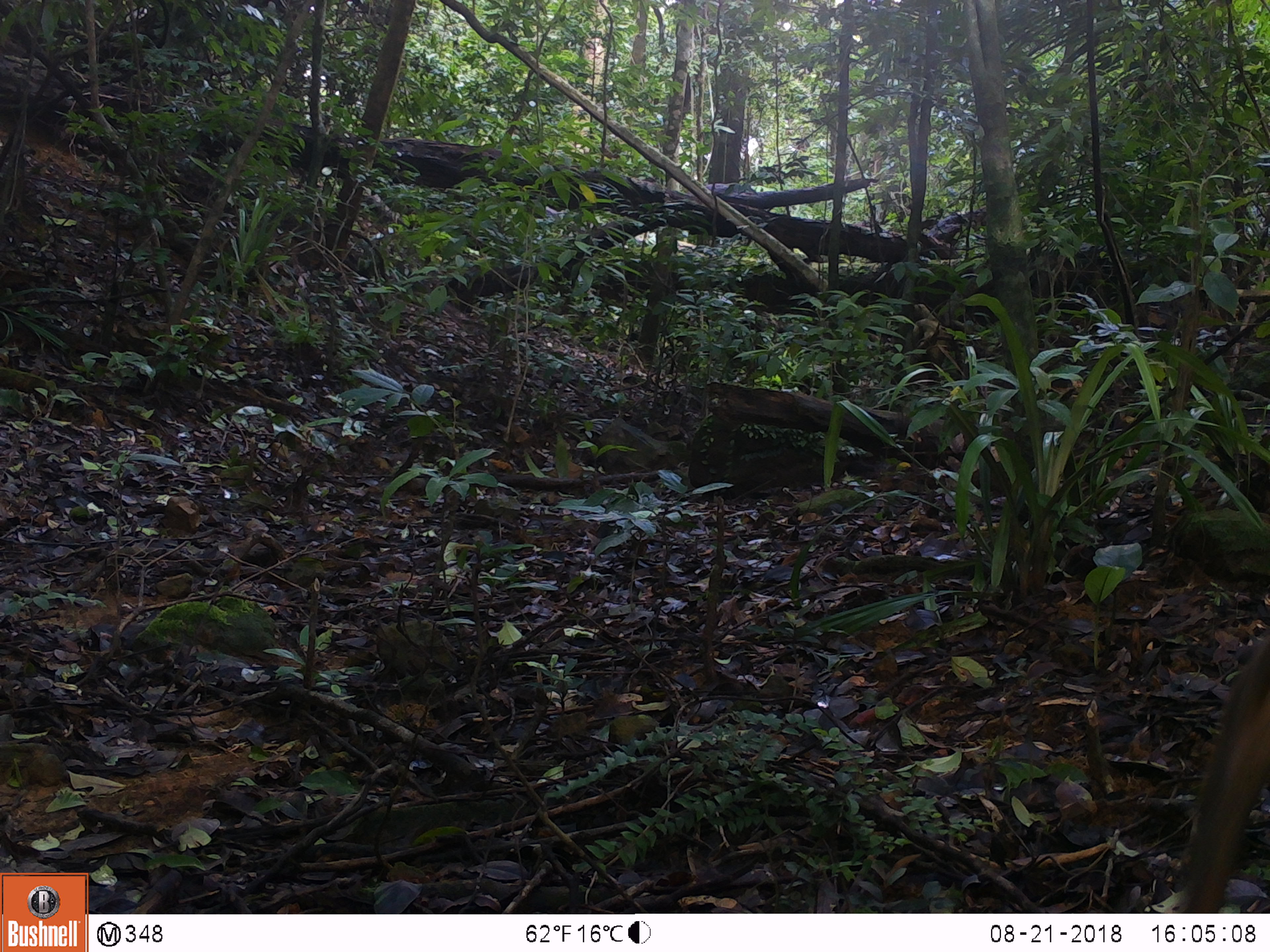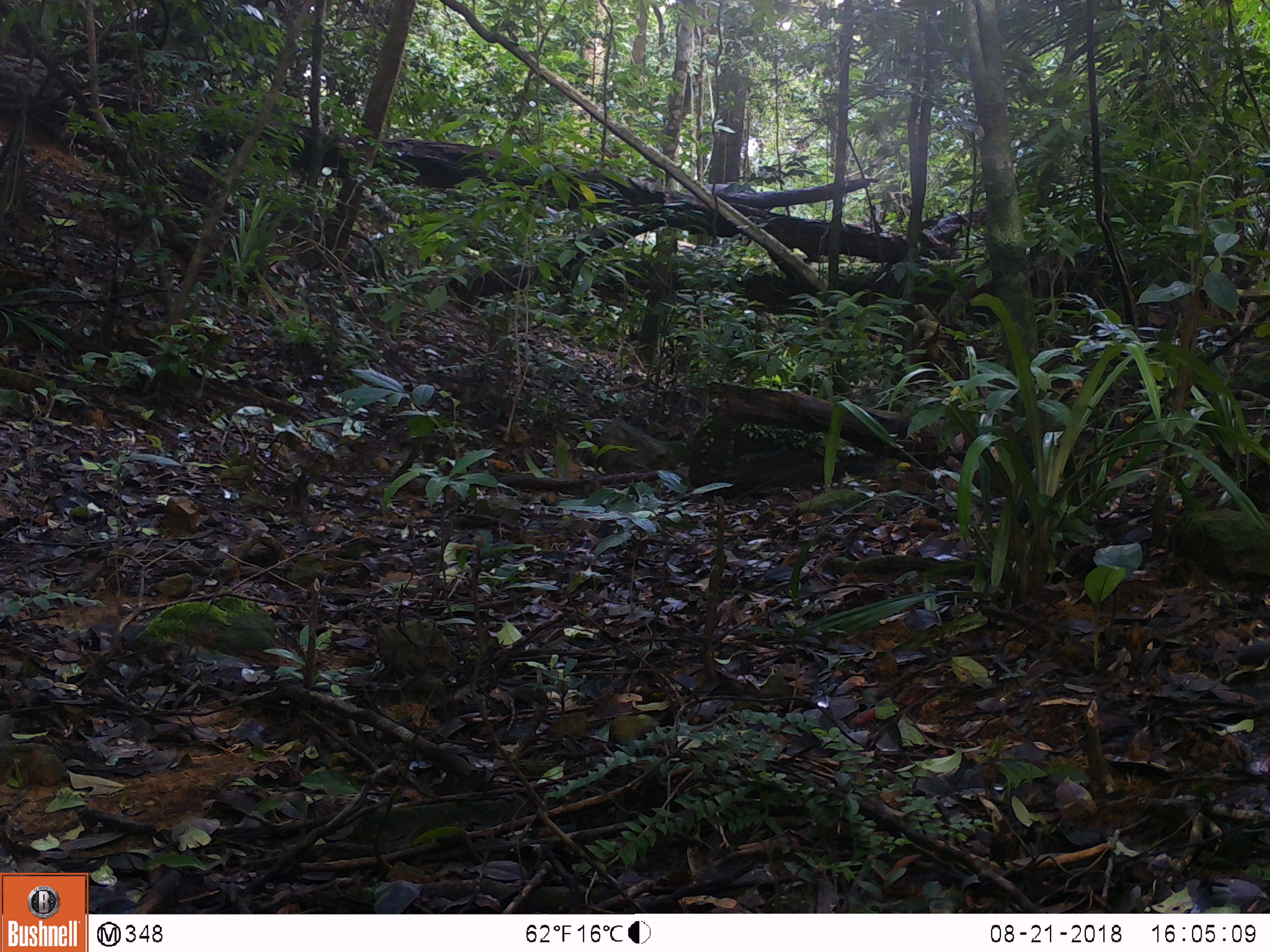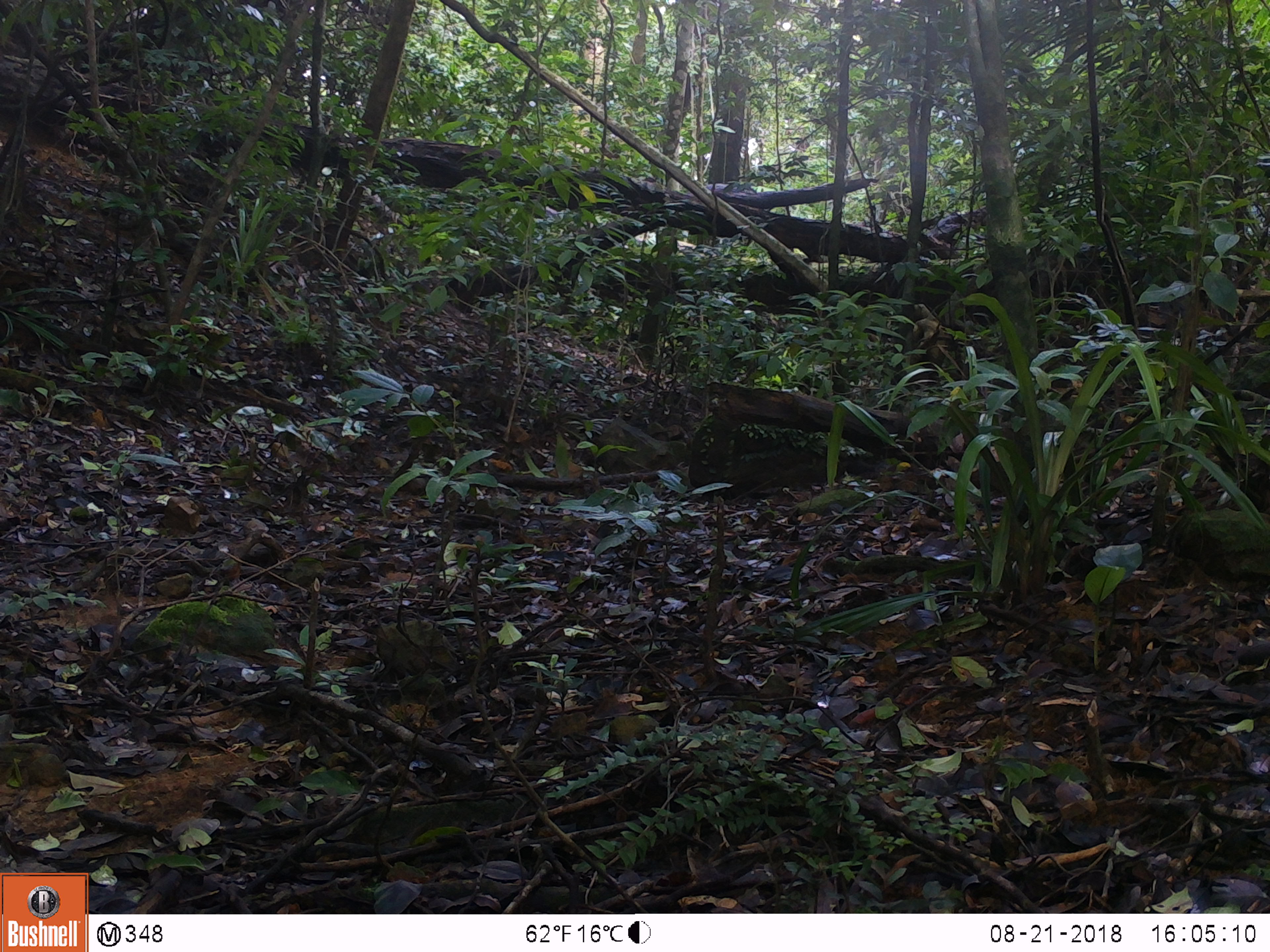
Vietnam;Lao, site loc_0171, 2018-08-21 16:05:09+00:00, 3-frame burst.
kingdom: Animalia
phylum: Chordata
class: Mammalia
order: Artiodactyla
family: Cervidae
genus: Muntiacus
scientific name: Muntiacus vuquangensis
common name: large-antlered muntjac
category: large antlered muntjac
Large antlered muntjac (large-antlered muntjac) (Muntiacus vuquangensis). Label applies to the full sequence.